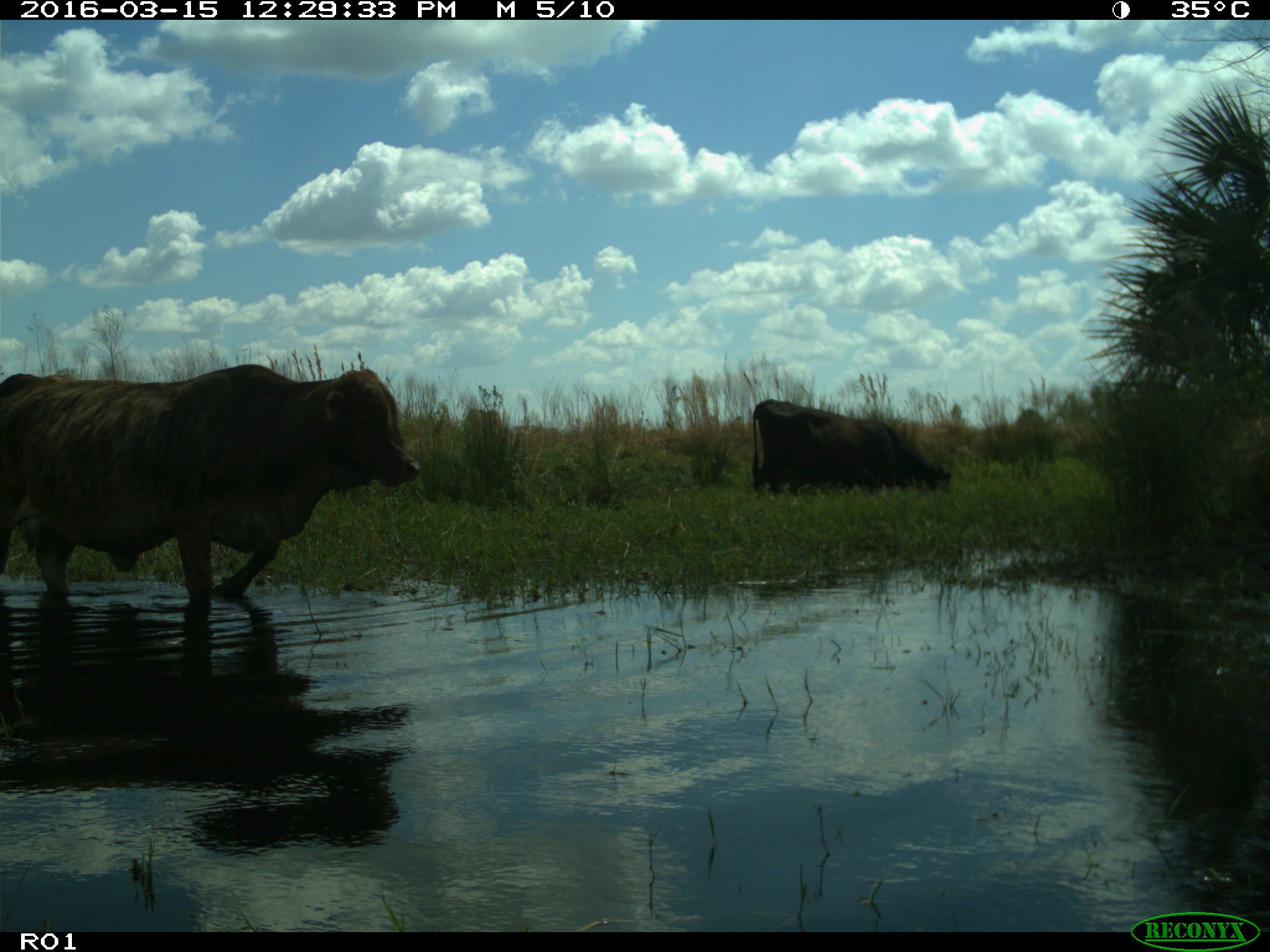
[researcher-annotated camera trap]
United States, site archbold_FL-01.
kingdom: Animalia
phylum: Chordata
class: Mammalia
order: Artiodactyla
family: Bovidae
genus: Bos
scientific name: Bos taurus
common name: domestic cow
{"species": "Bos taurus (domestic cow)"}